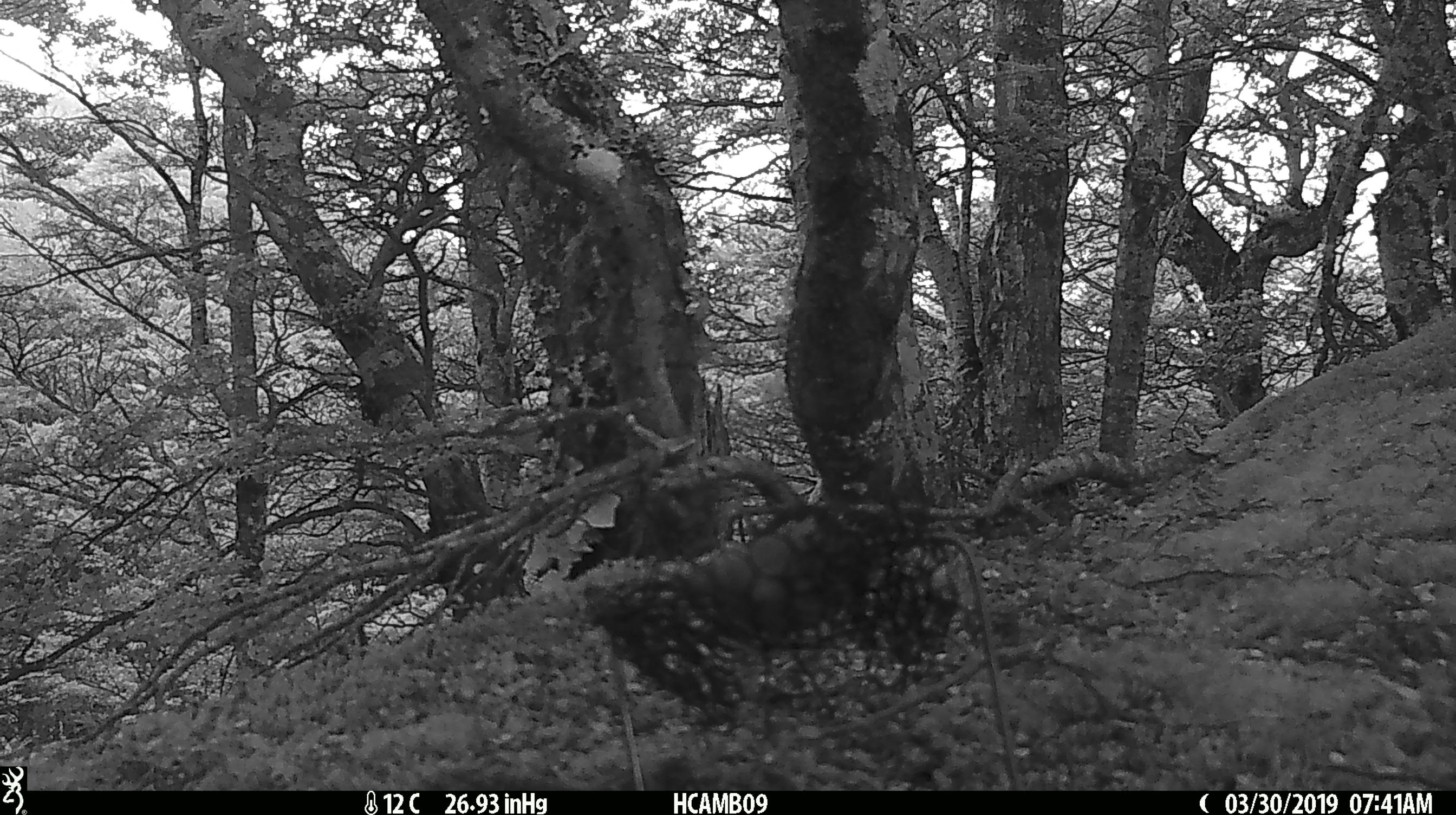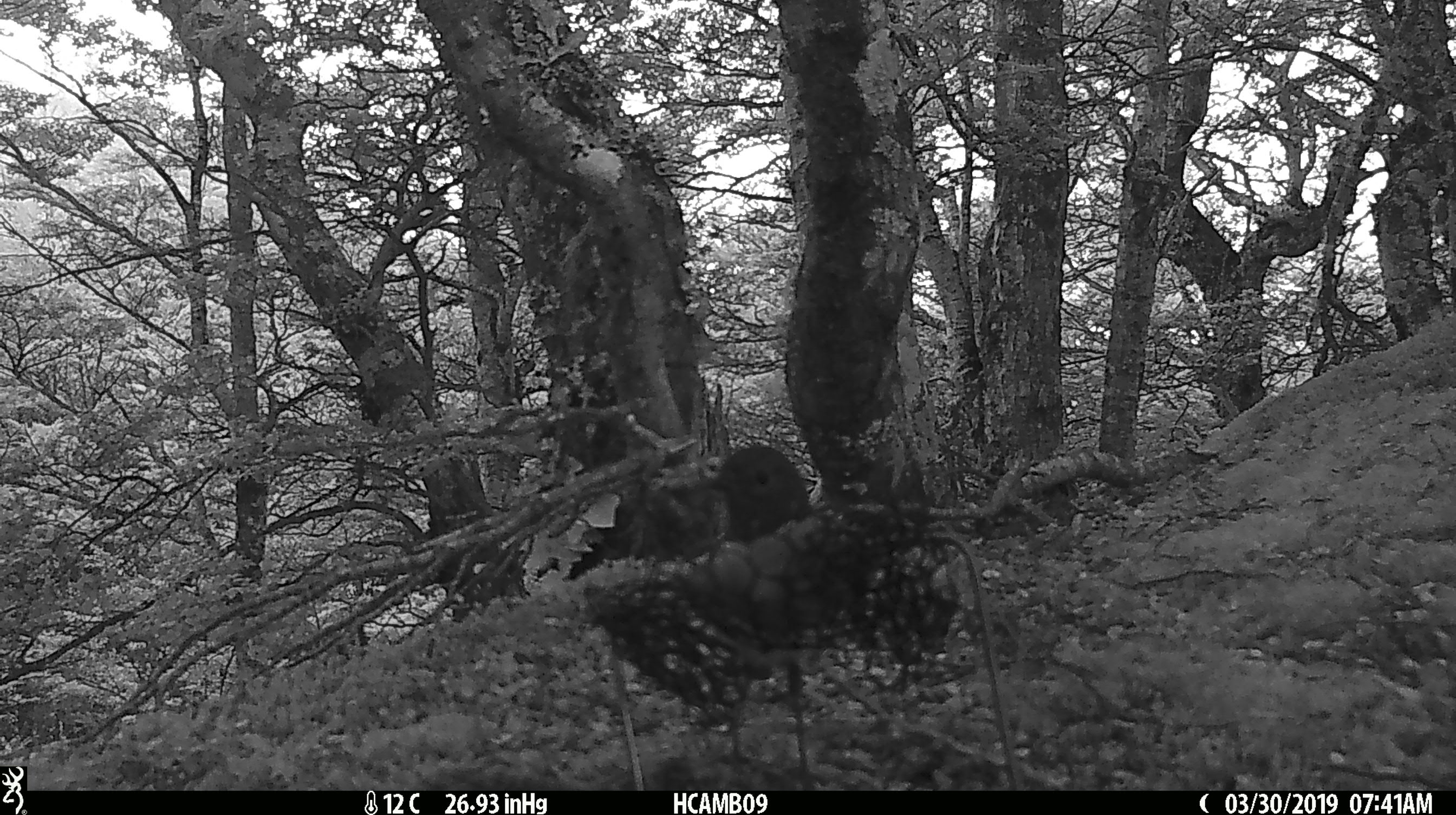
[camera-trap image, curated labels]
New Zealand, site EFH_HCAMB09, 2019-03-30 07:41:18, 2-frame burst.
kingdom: Animalia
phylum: Chordata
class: Aves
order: Passeriformes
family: Petroicidae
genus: Petroica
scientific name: Petroica australis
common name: new zealand robin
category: robin